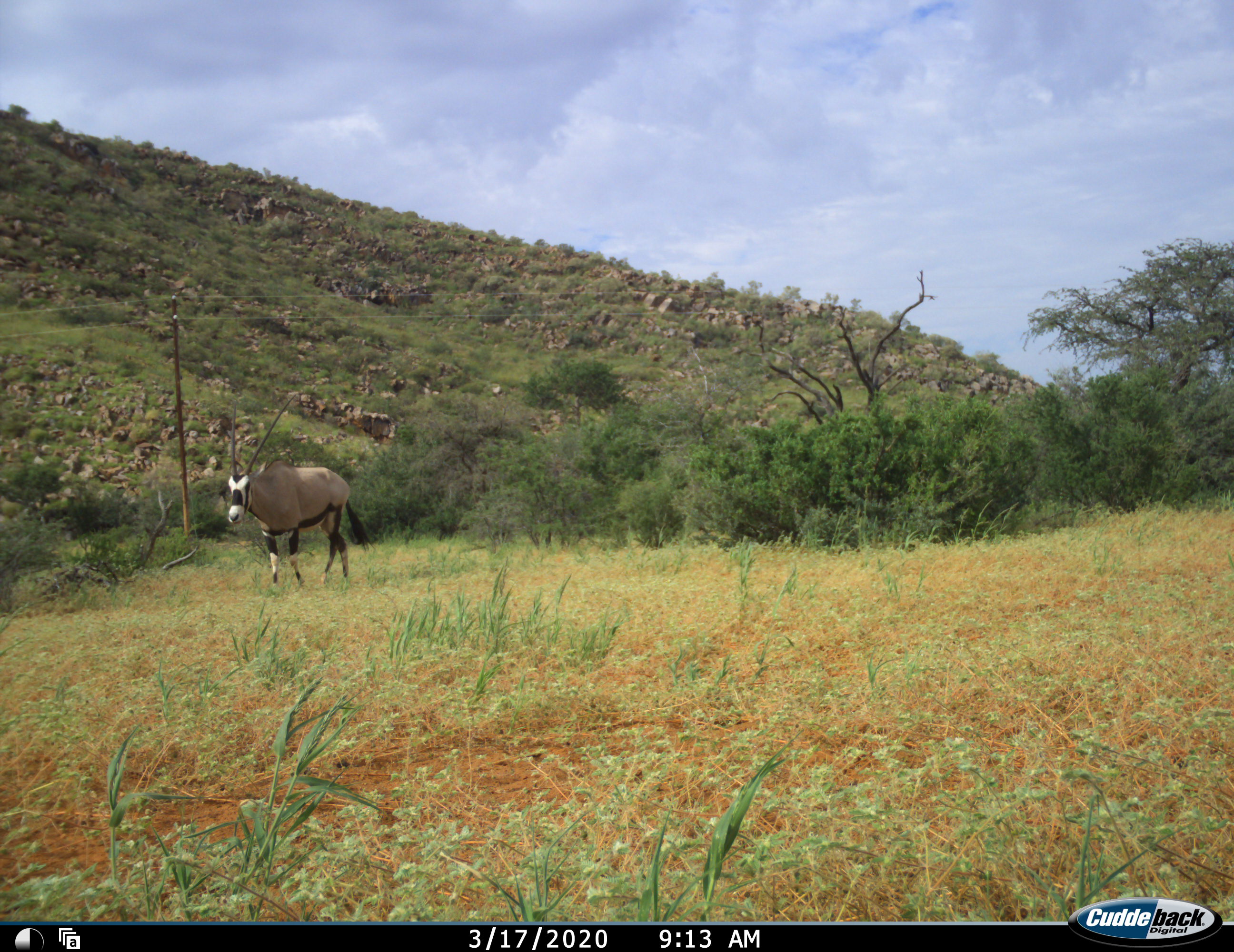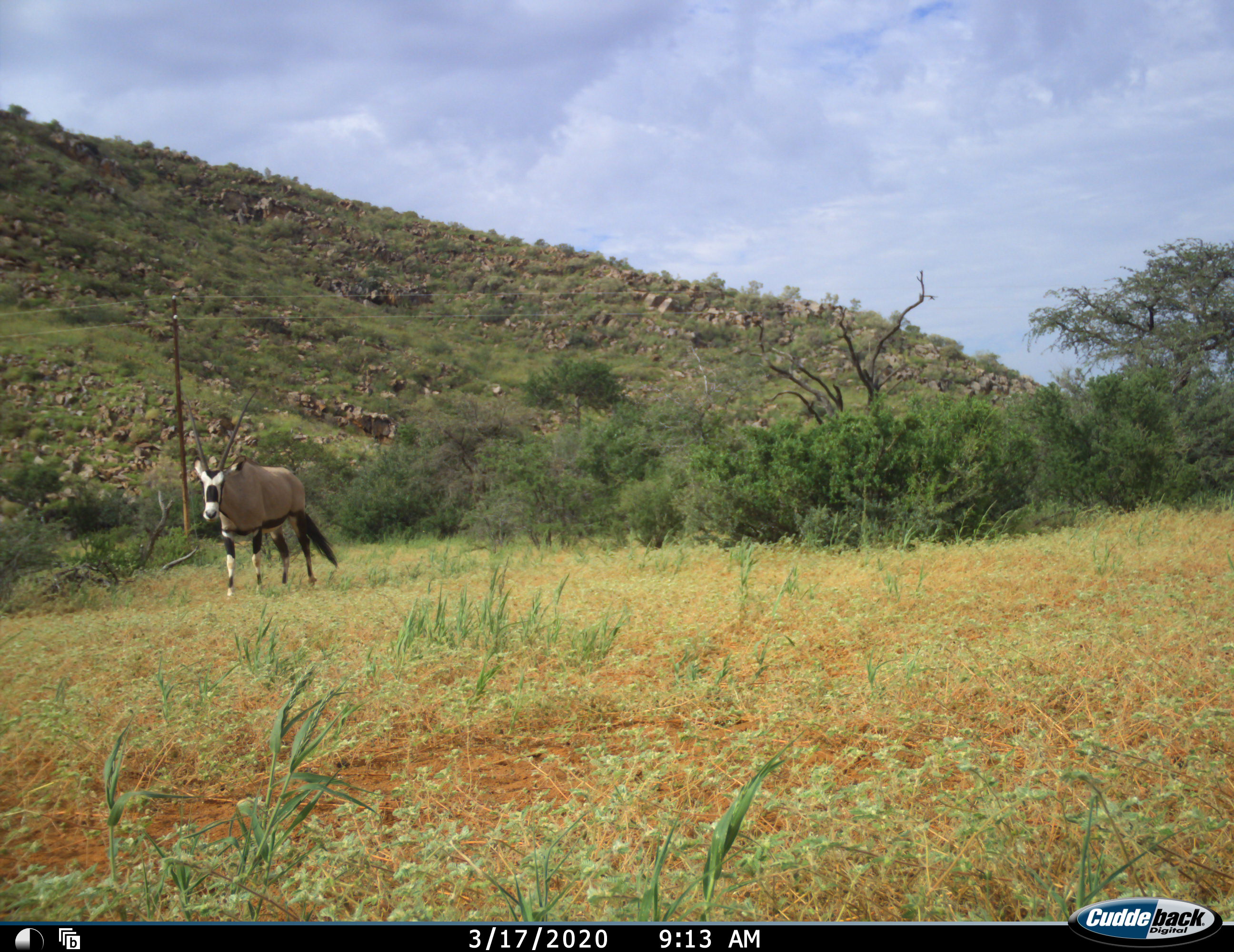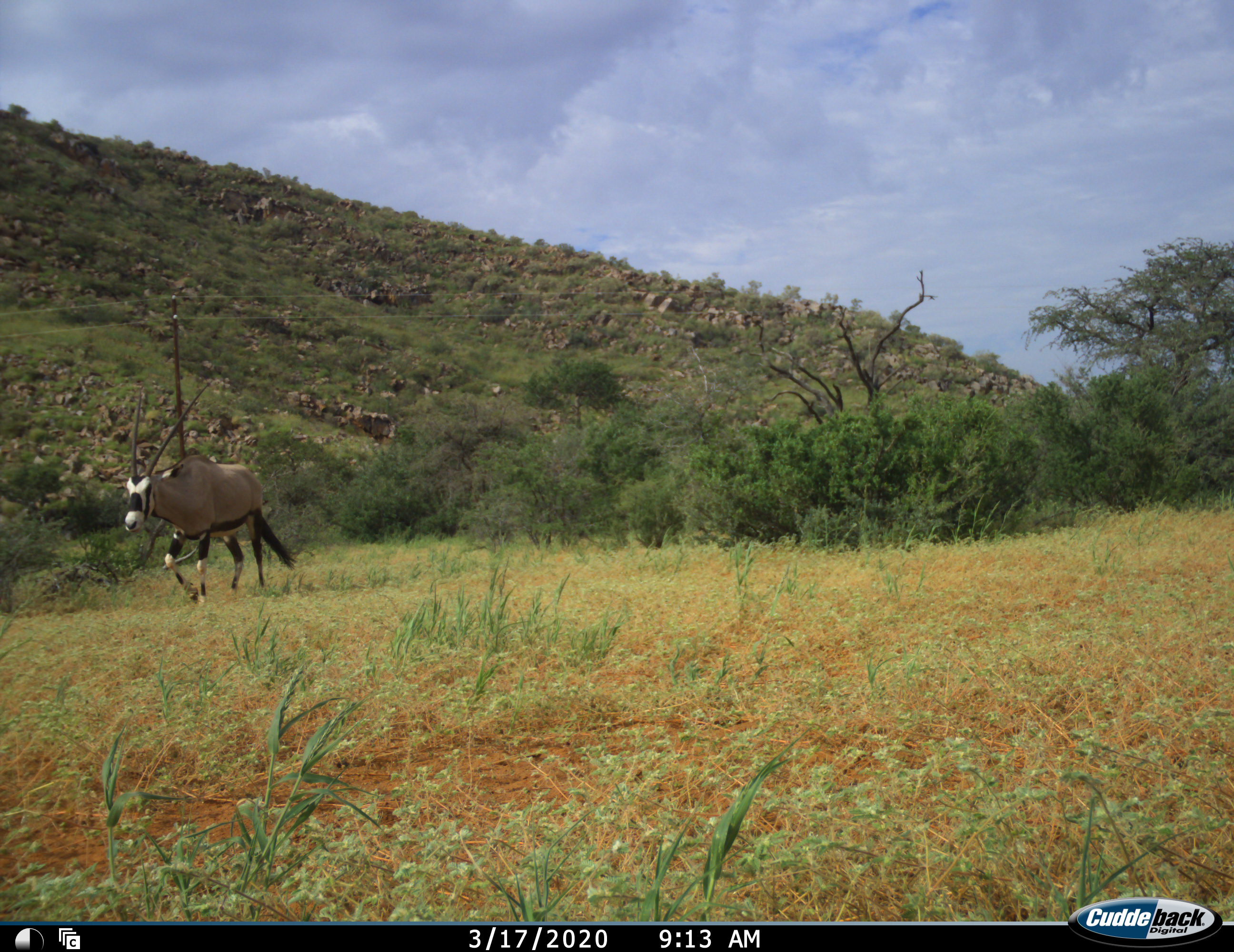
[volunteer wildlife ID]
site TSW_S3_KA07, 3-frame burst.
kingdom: Animalia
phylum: Chordata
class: Mammalia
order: Artiodactyla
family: Bovidae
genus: Oryx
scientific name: Oryx gazella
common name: gemsbok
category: oryx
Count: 1.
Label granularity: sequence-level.